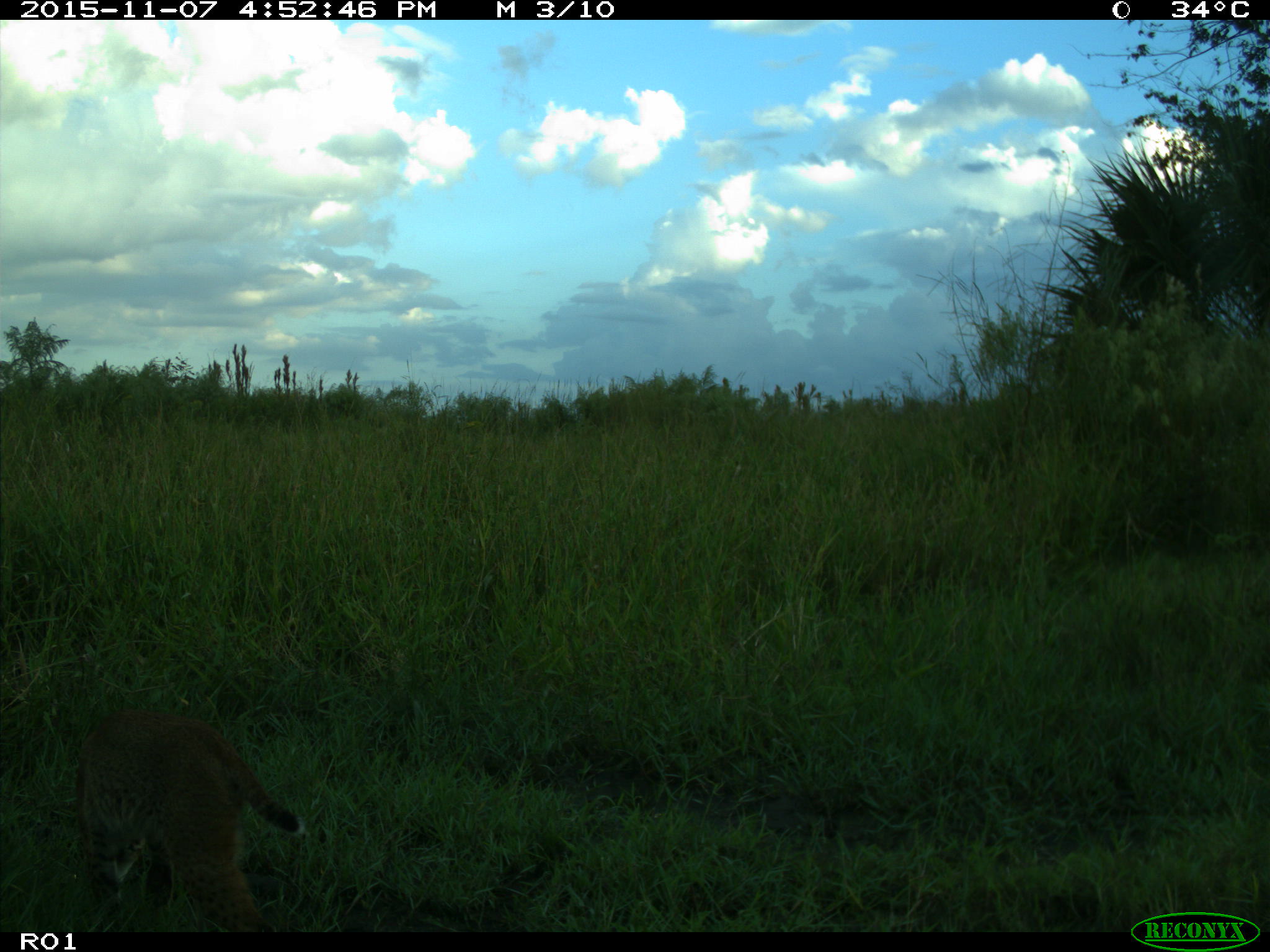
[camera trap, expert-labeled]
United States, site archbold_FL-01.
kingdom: Animalia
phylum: Chordata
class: Mammalia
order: Carnivora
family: Felidae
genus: Lynx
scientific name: Lynx rufus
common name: bobcat